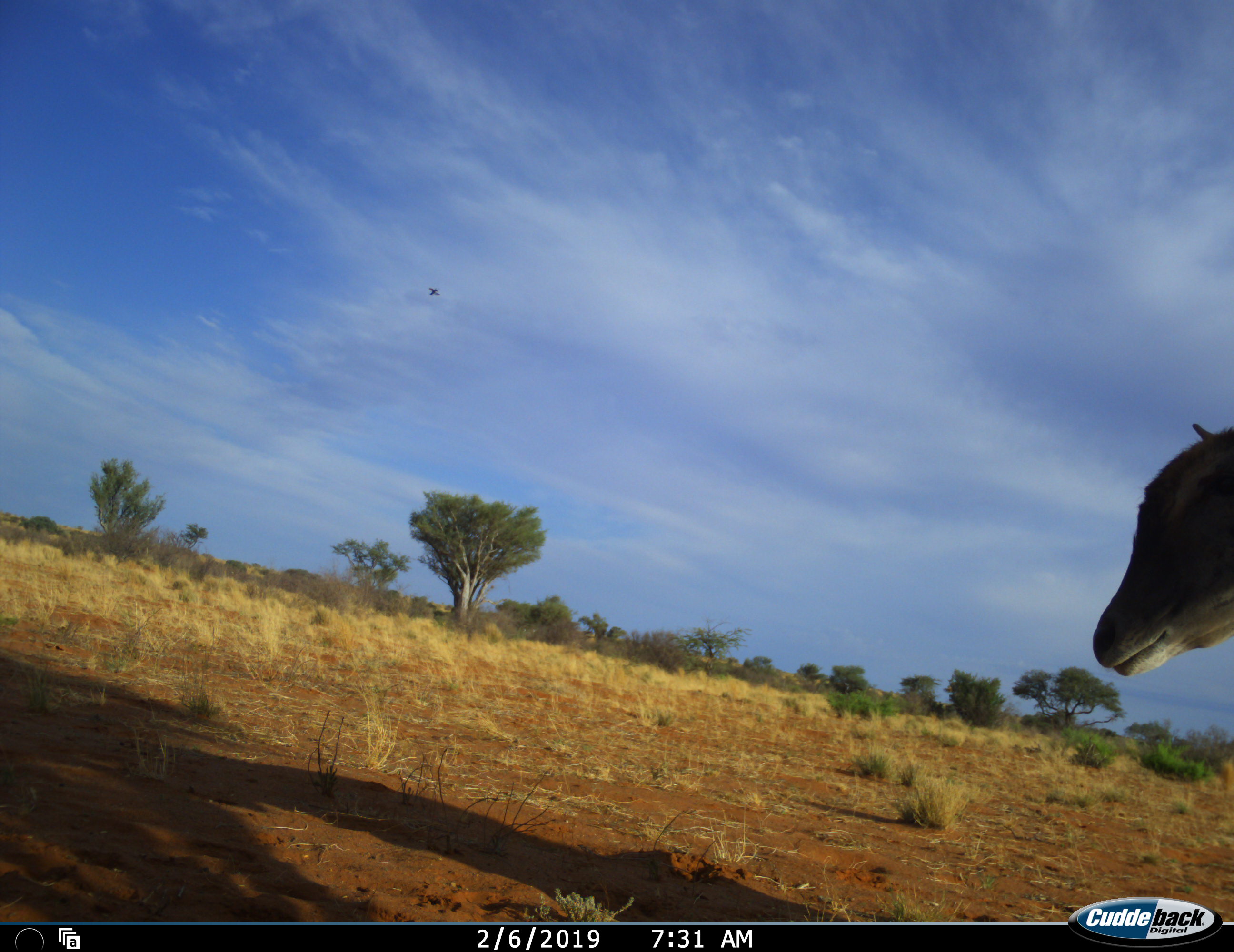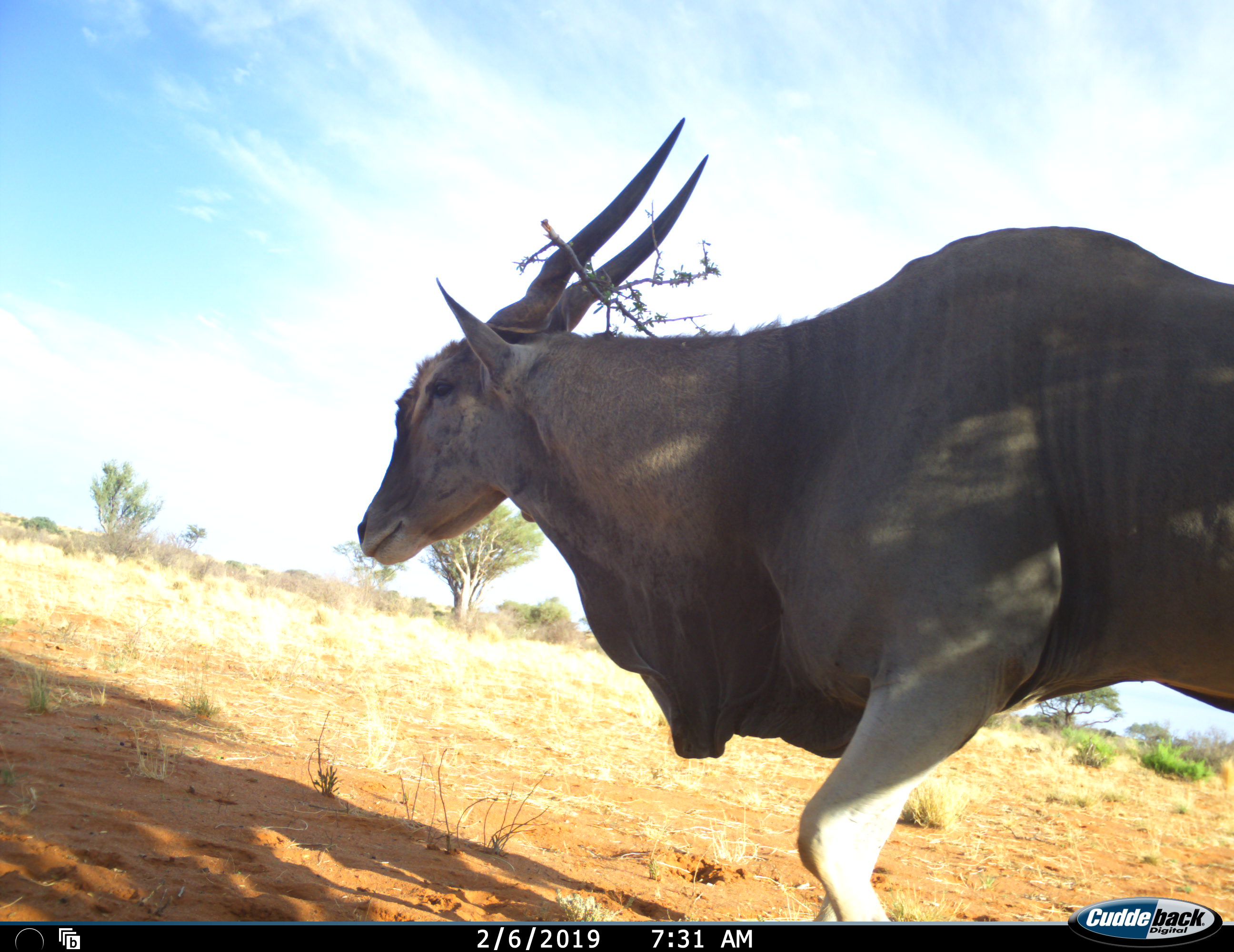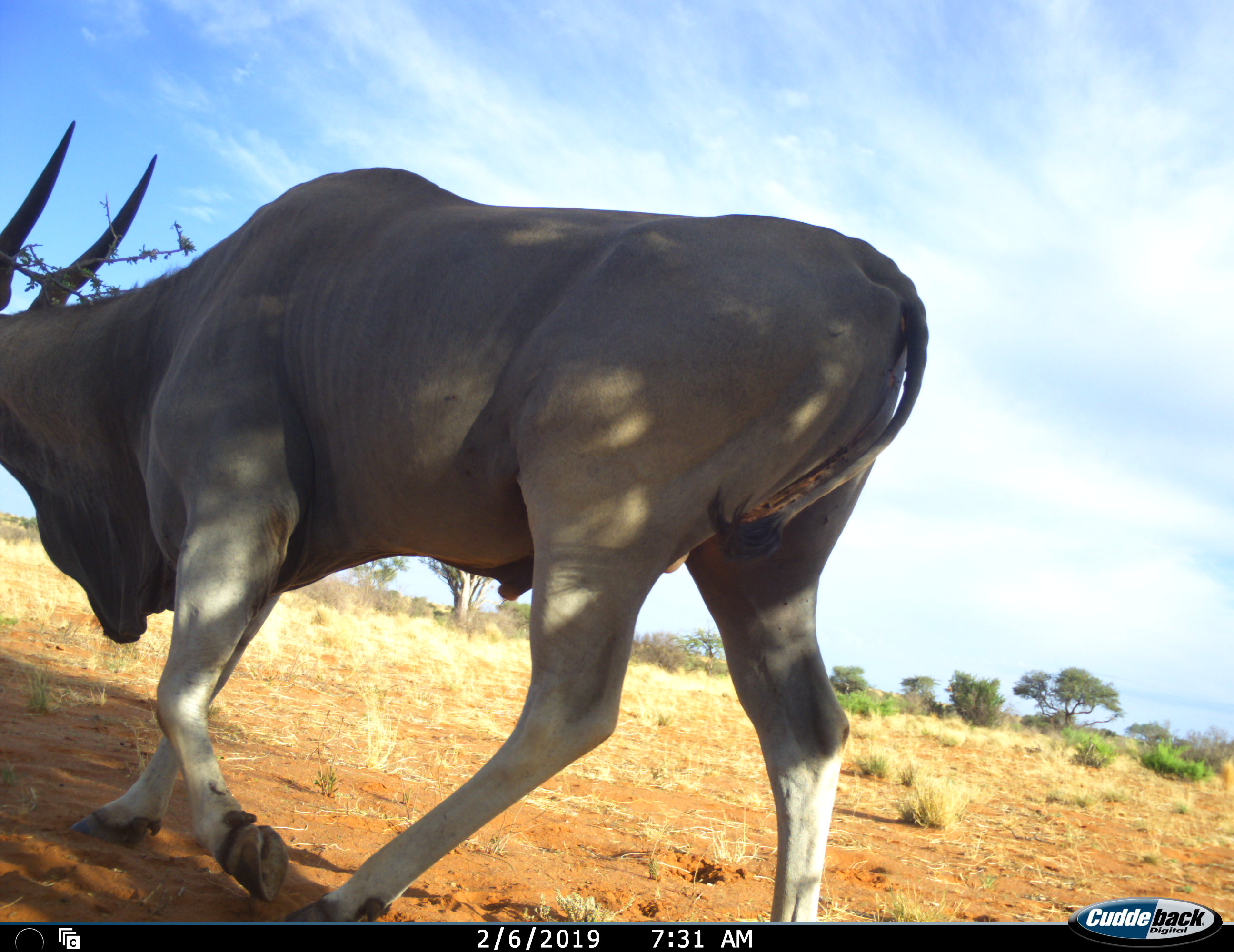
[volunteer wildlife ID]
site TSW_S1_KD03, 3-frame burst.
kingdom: Animalia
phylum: Chordata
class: Mammalia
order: Artiodactyla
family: Bovidae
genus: Tragelaphus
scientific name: Tragelaphus oryx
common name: eland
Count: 1.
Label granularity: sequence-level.